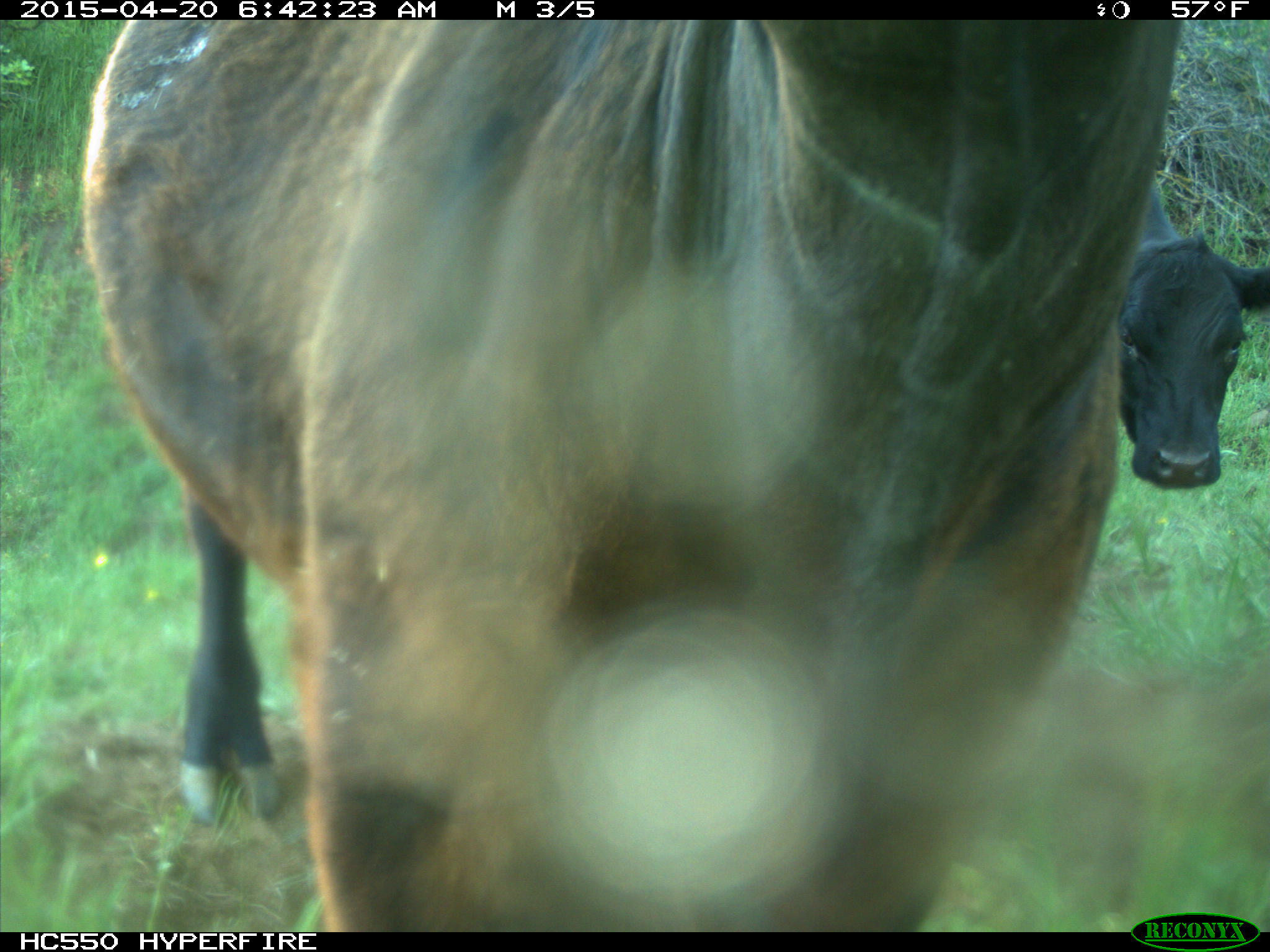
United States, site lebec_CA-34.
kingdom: Animalia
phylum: Chordata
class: Mammalia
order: Artiodactyla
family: Bovidae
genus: Bos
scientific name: Bos taurus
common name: domestic cow